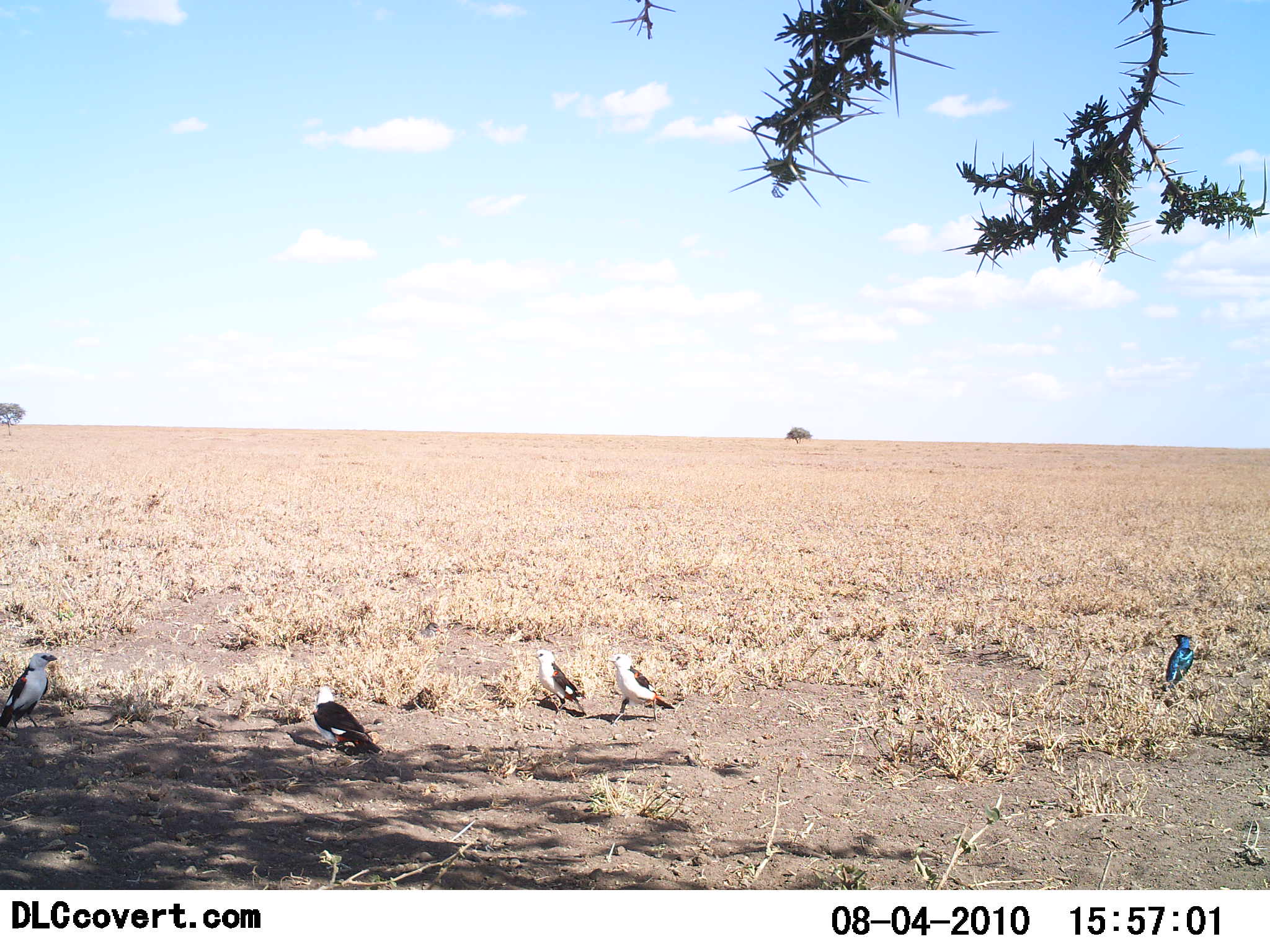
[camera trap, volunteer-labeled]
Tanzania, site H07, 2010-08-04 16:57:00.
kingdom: Animalia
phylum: Chordata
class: Aves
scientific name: Aves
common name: bird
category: otherbird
Otherbird (bird) (Aves), count 5. Behavior (volunteer vote fractions): standing 88%, resting 0%, moving 6%, interacting 6%. Young present (vote fraction): 0%. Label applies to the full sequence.